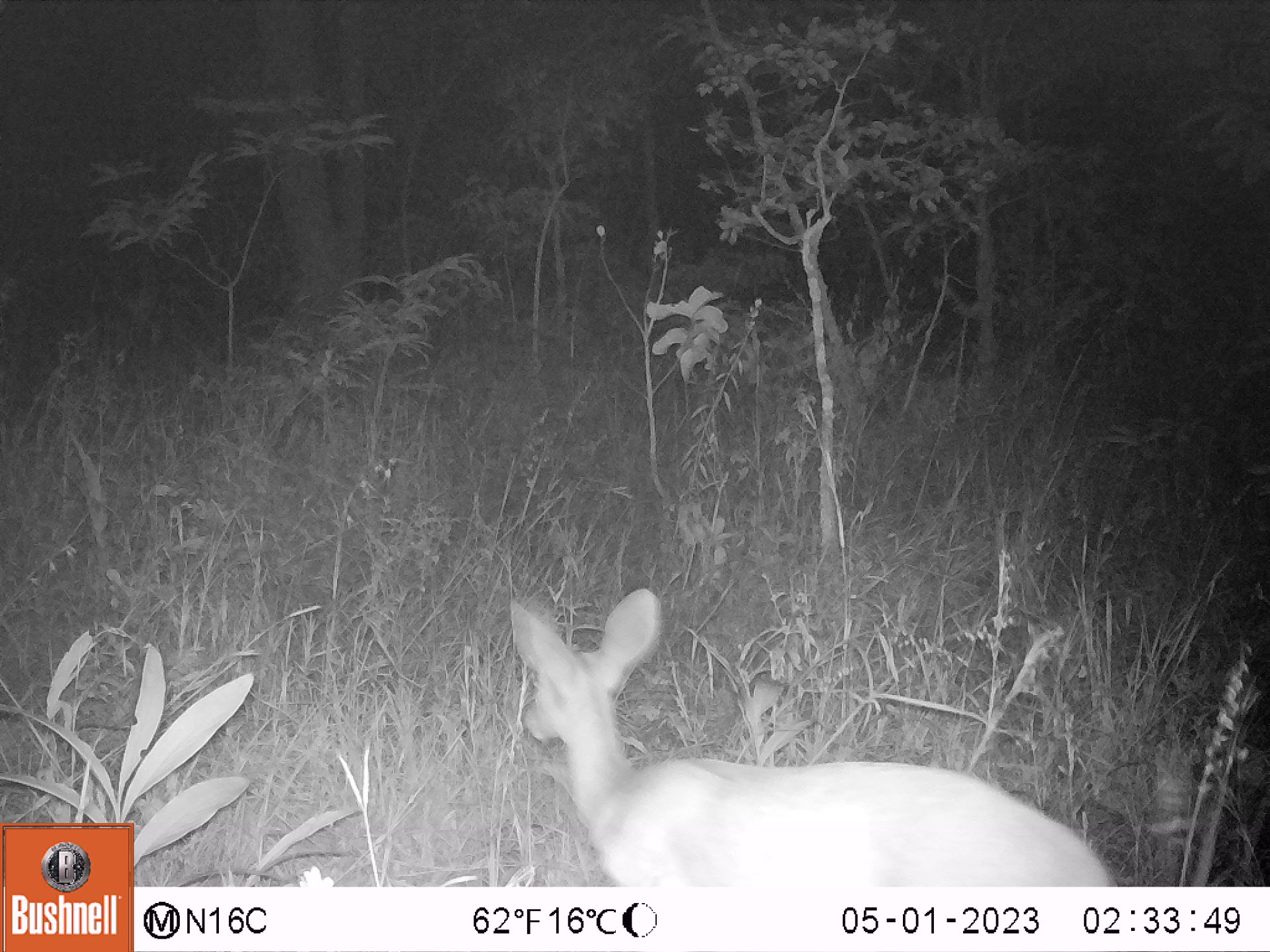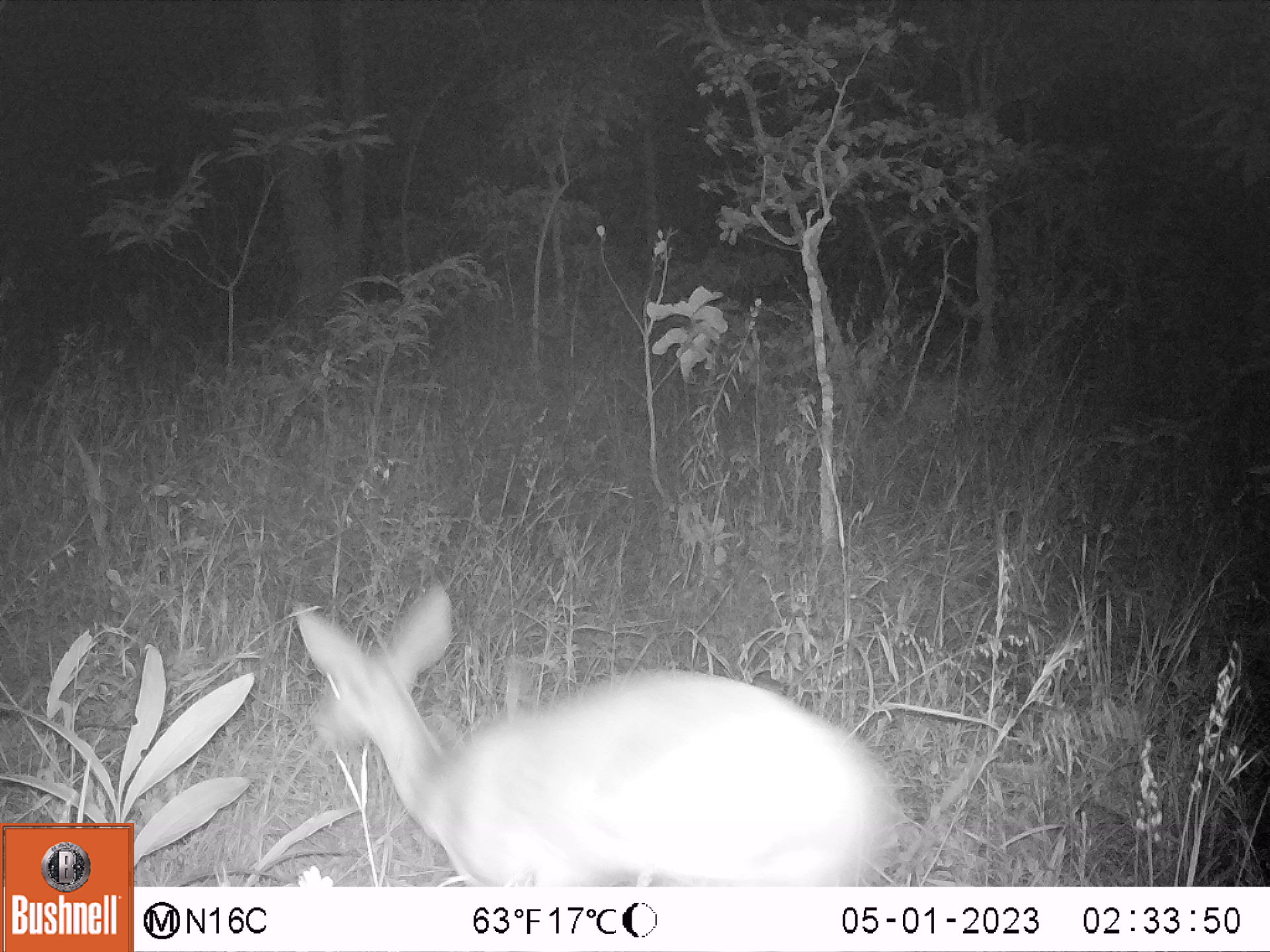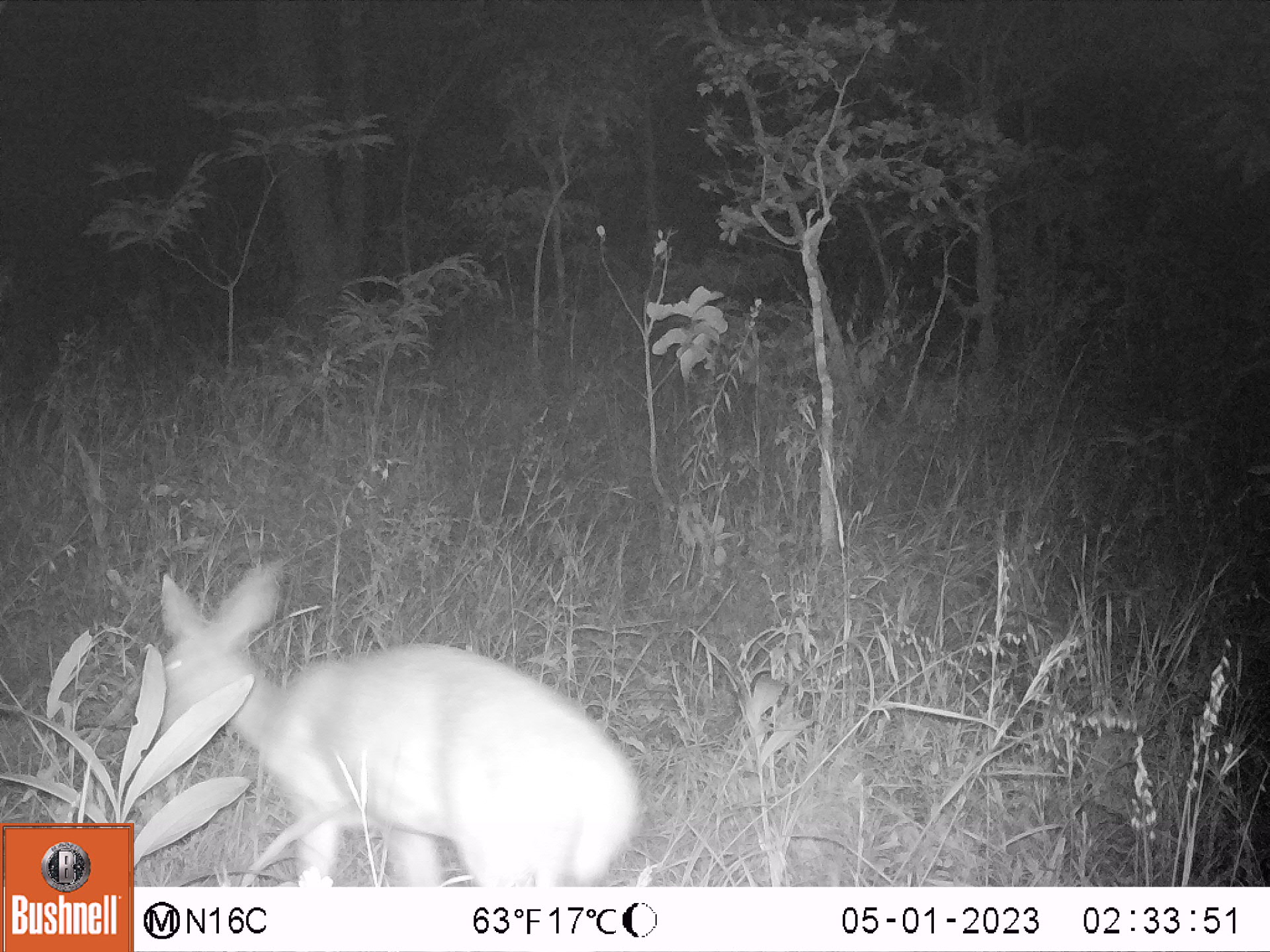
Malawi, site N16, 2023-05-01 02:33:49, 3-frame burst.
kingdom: Animalia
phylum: Chordata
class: Mammalia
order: Artiodactyla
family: Bovidae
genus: Tragelaphus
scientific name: Tragelaphus sylvaticus sylvaticus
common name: cape bushbuck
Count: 1.